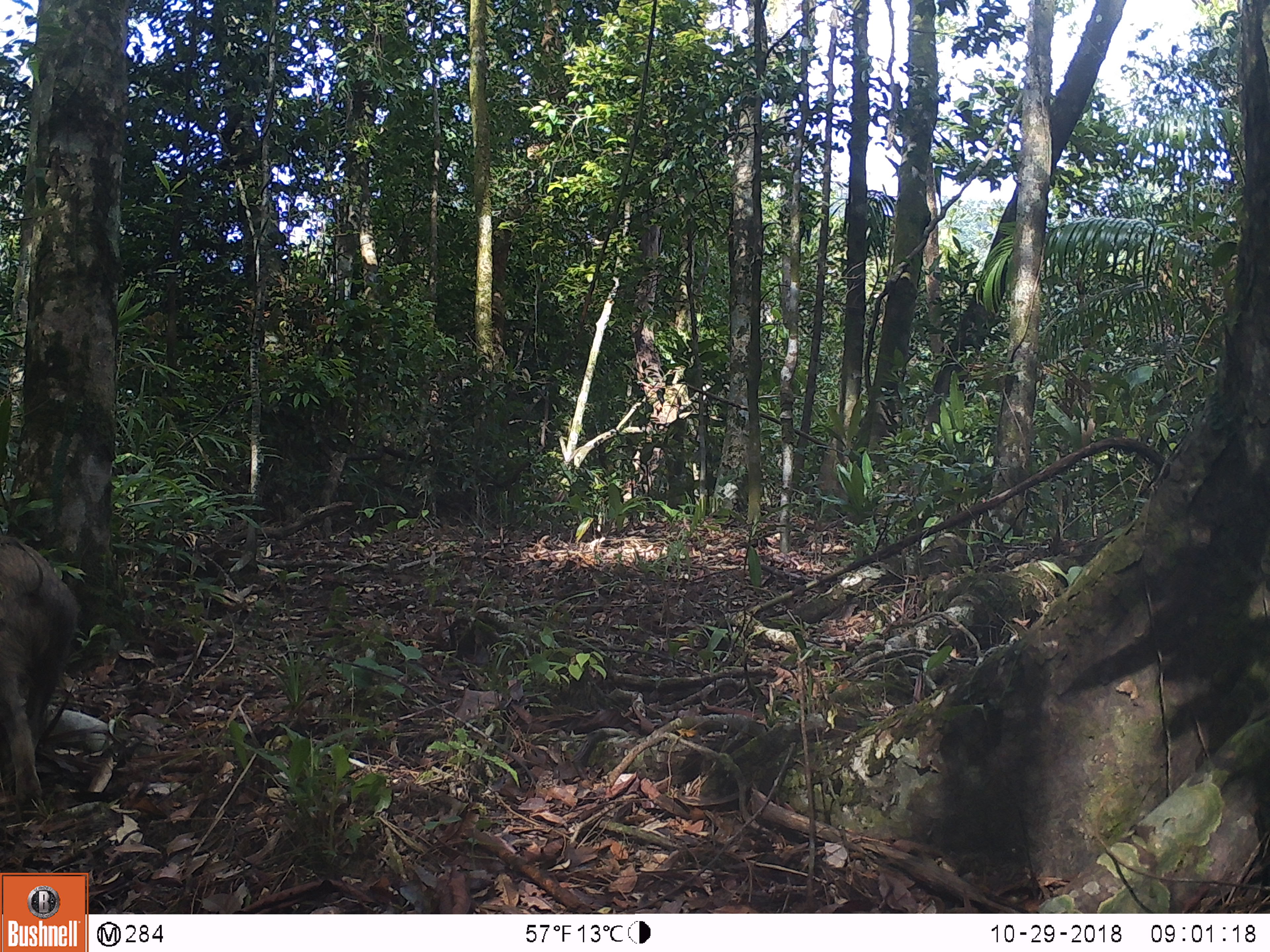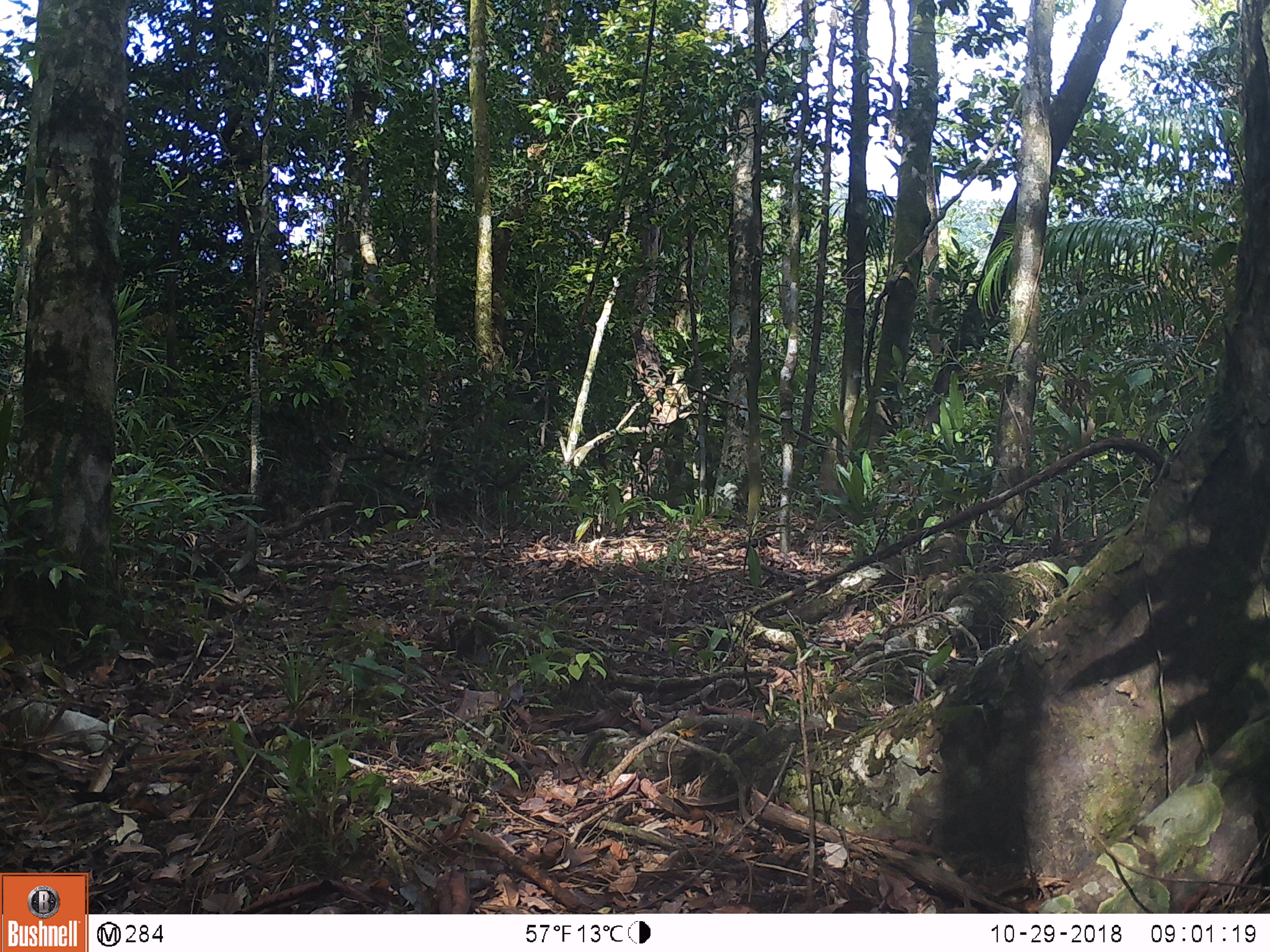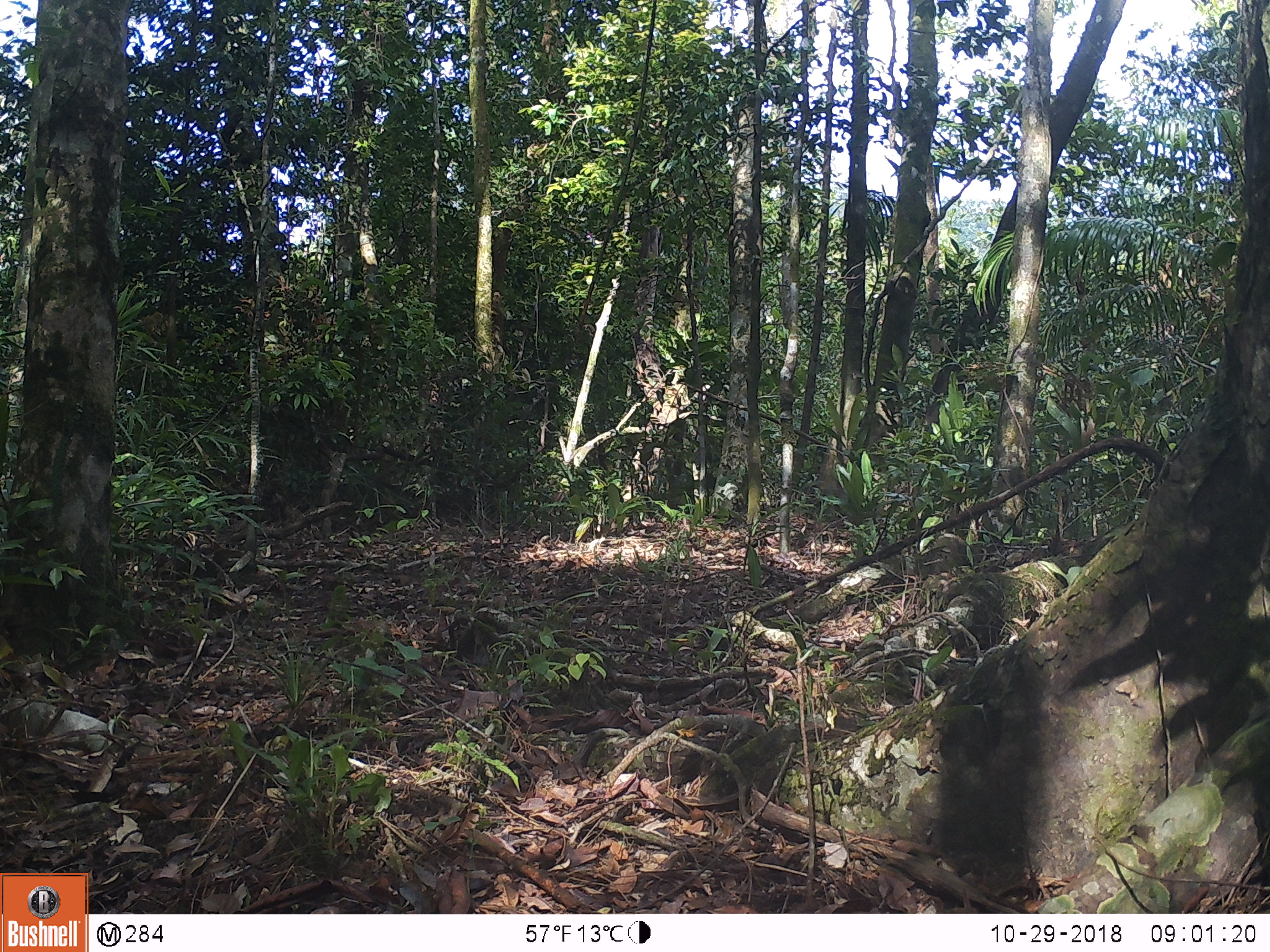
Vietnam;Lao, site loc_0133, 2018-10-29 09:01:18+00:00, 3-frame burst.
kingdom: Animalia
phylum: Chordata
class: Mammalia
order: Artiodactyla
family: Suidae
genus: Sus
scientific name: Sus scrofa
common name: eurasian wild pig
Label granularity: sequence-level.